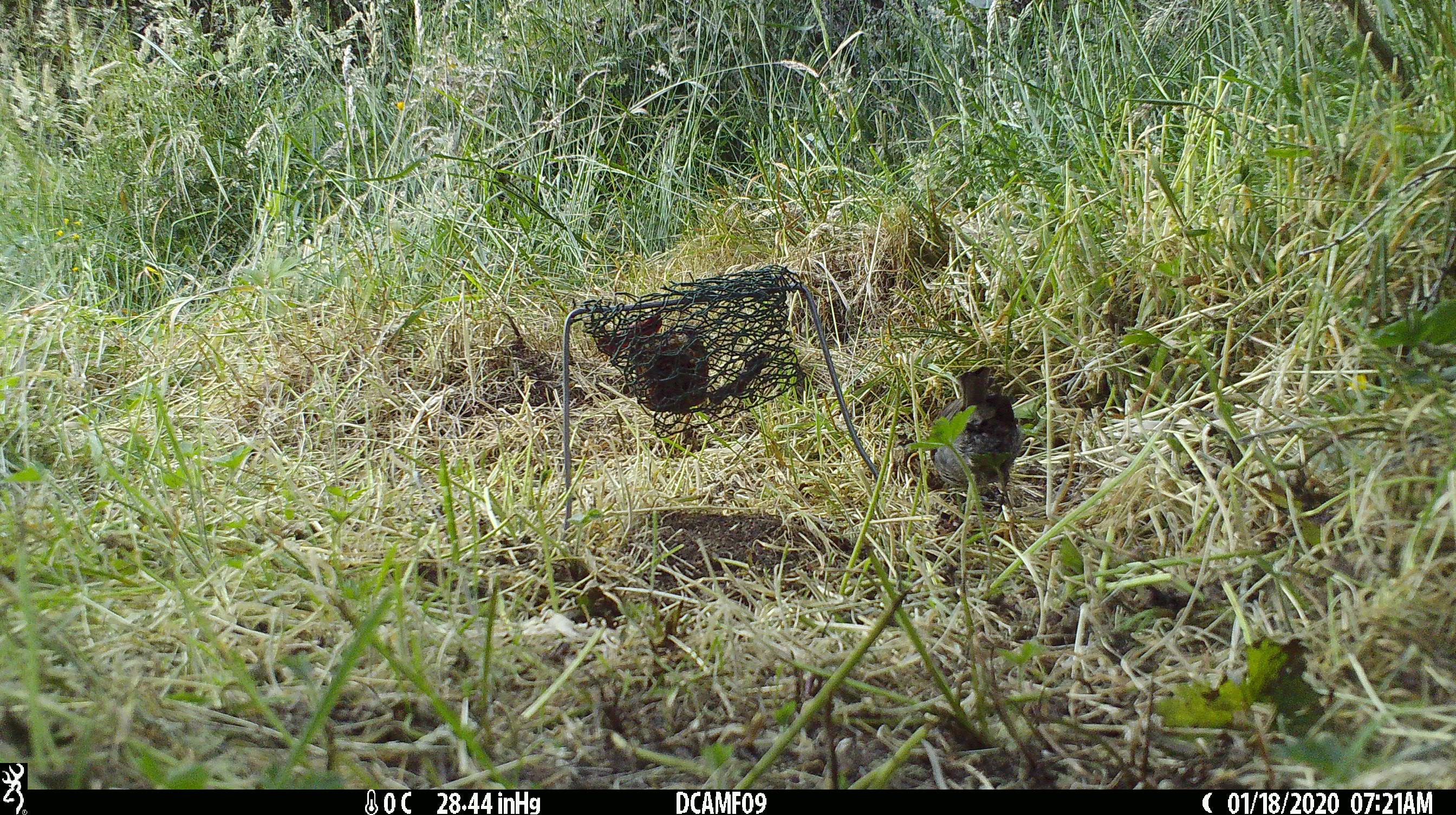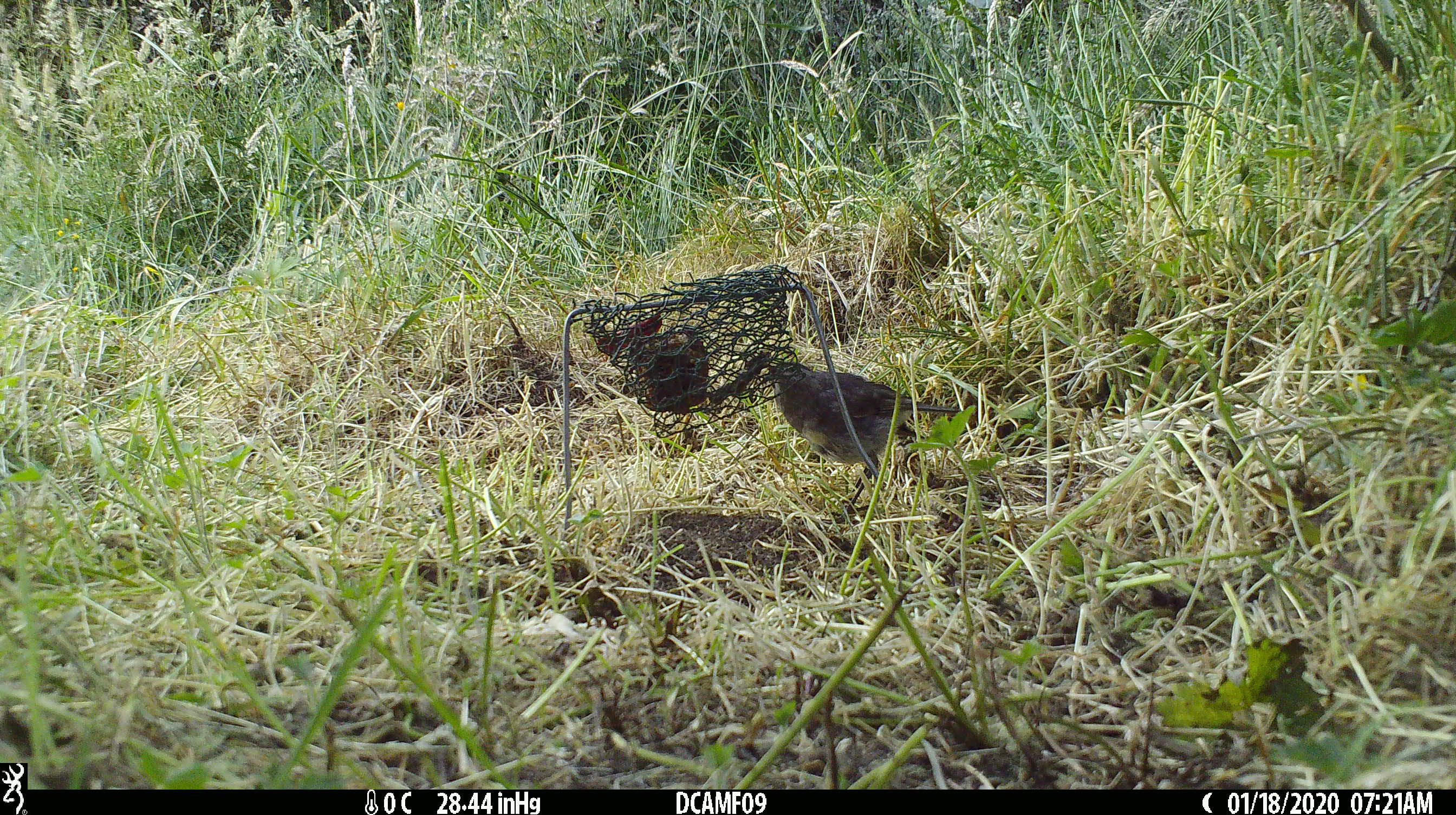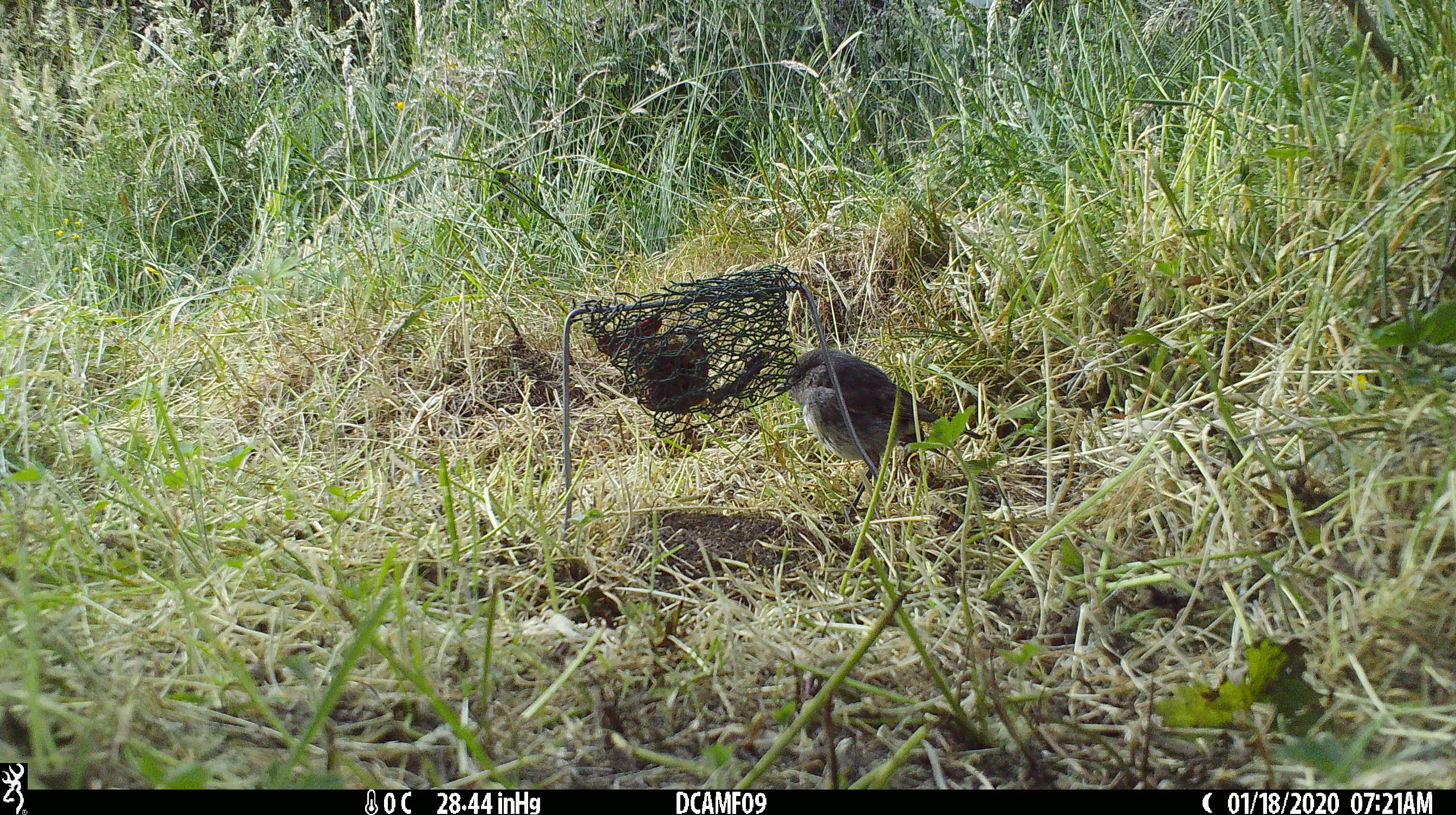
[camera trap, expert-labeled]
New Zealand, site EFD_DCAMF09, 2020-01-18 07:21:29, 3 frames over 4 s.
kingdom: Animalia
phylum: Chordata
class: Aves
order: Passeriformes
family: Petroicidae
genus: Petroica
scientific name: Petroica australis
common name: new zealand robin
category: robin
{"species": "robin (new zealand robin) (Petroica australis)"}